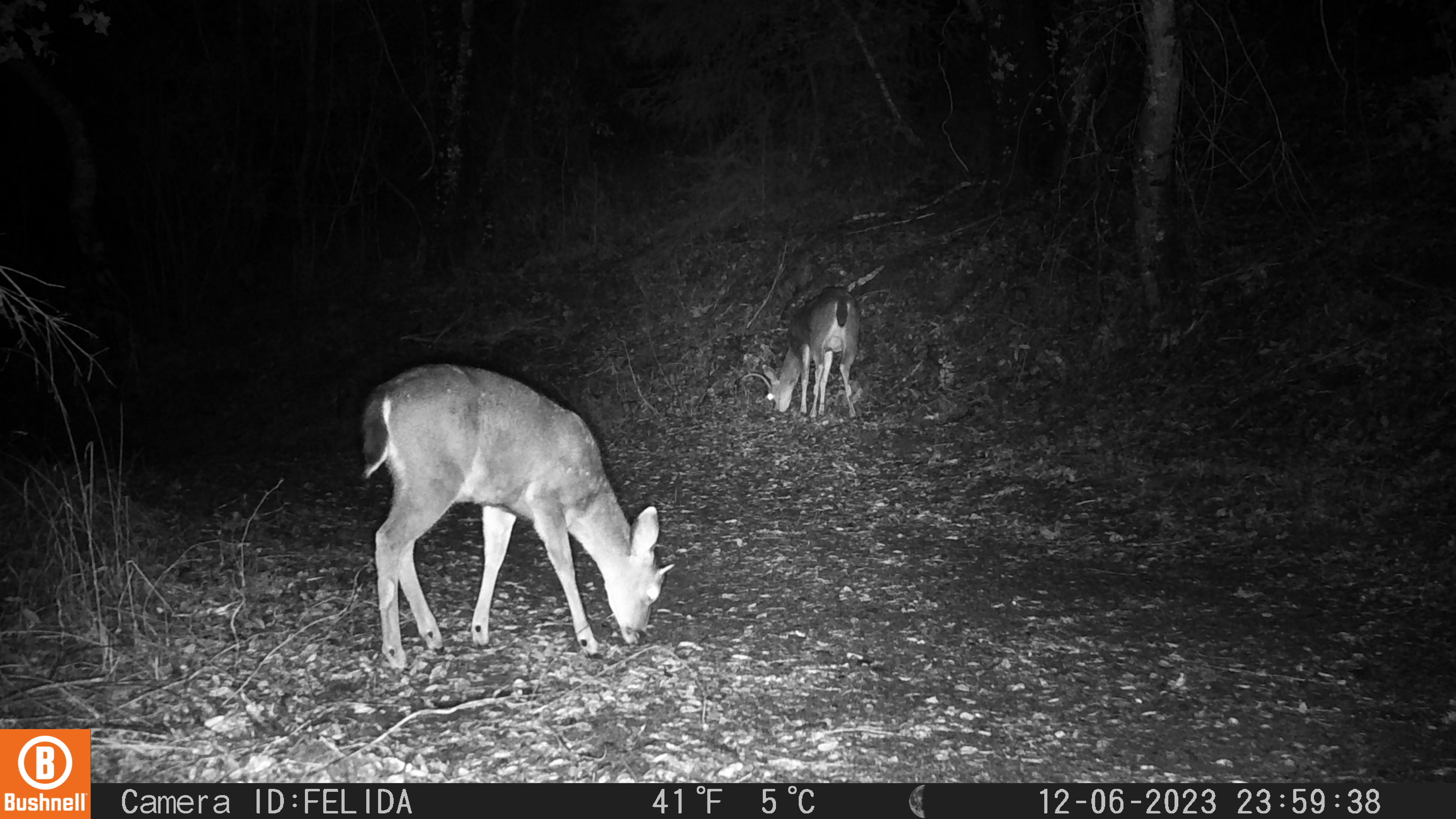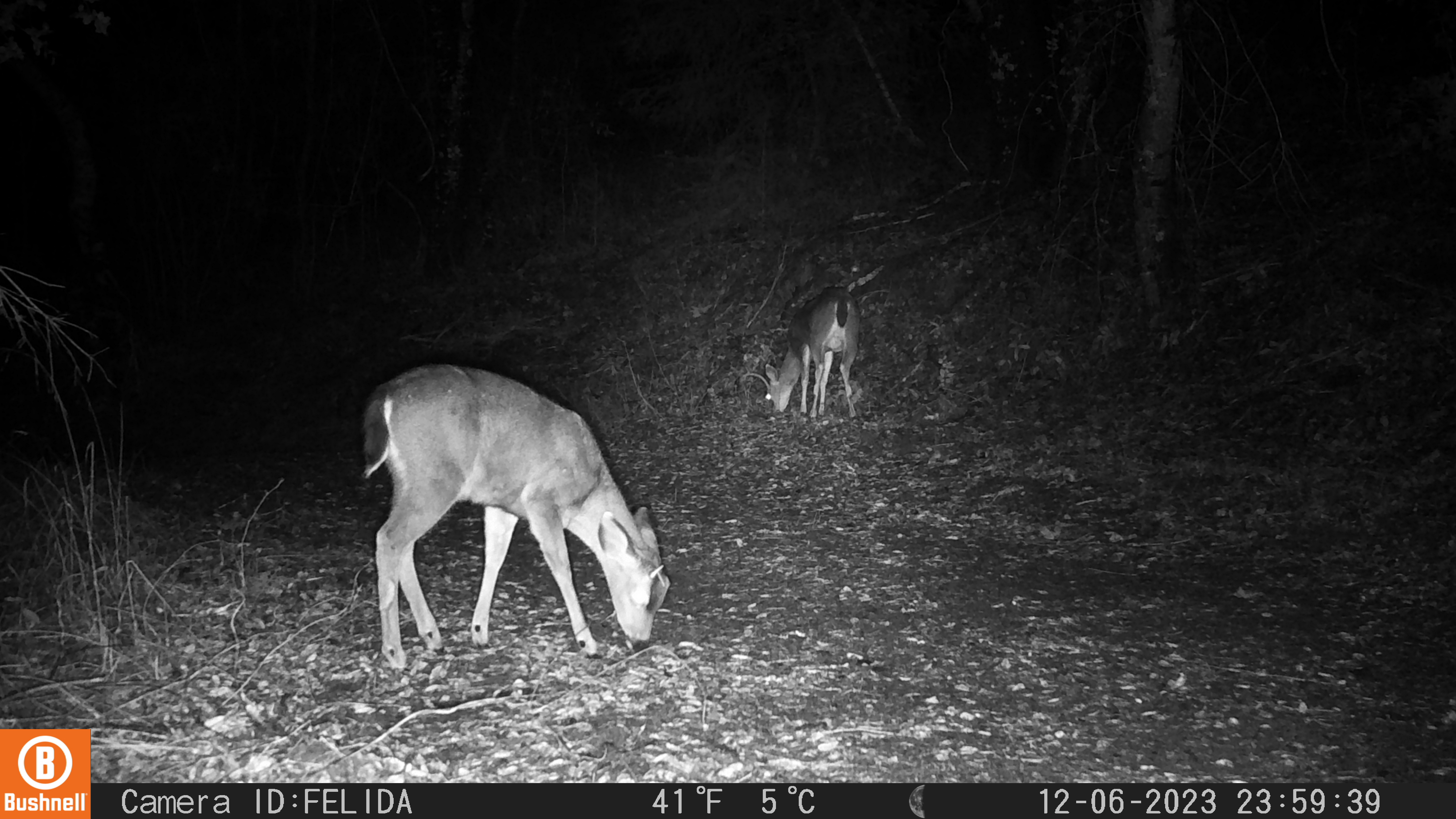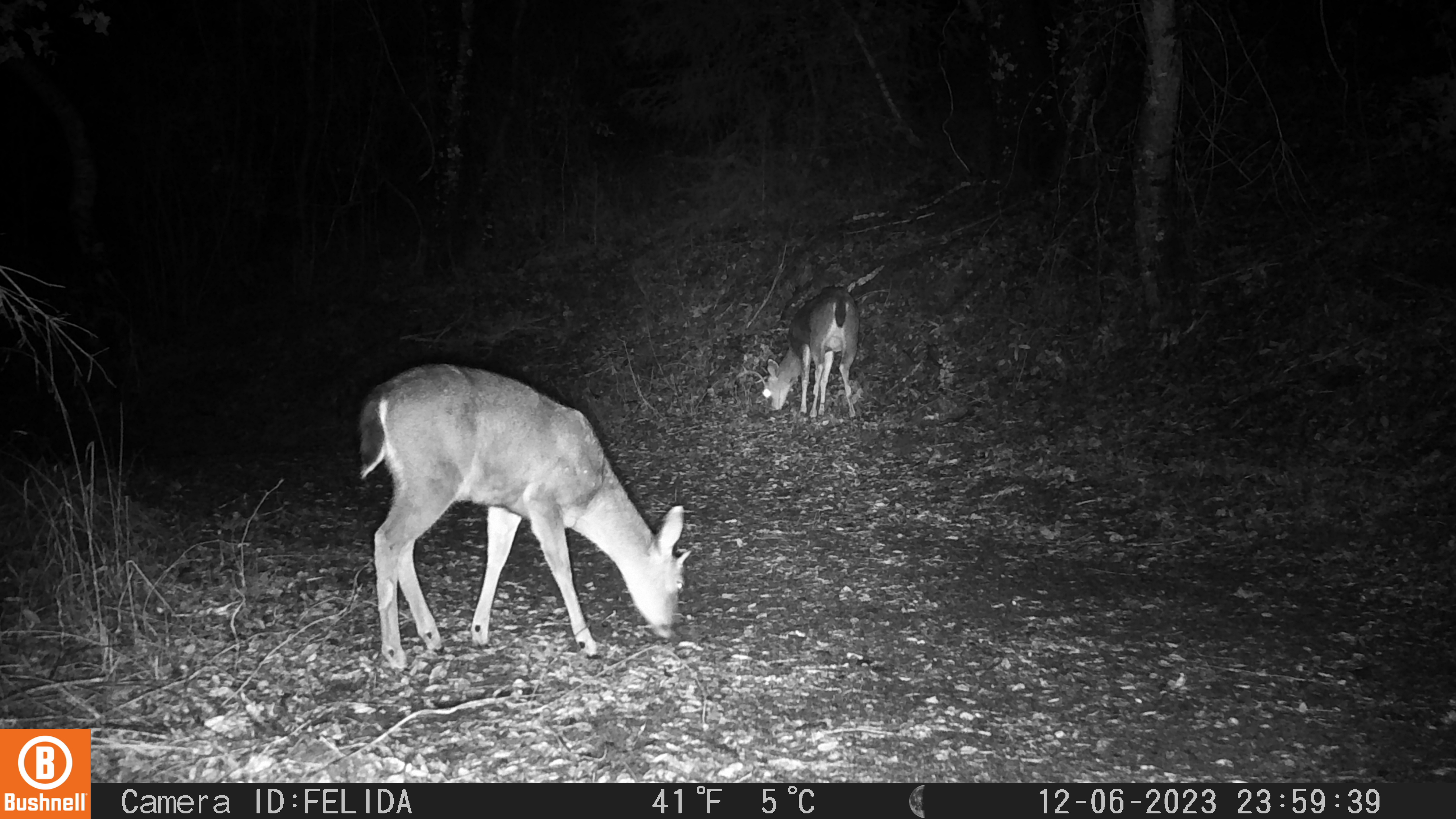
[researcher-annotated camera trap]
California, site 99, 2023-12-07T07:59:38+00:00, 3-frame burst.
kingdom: Animalia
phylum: Chordata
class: Mammalia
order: Artiodactyla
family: Cervidae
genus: Odocoileus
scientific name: Odocoileus hemionus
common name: mule deer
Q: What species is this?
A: Mule deer (Odocoileus hemionus).